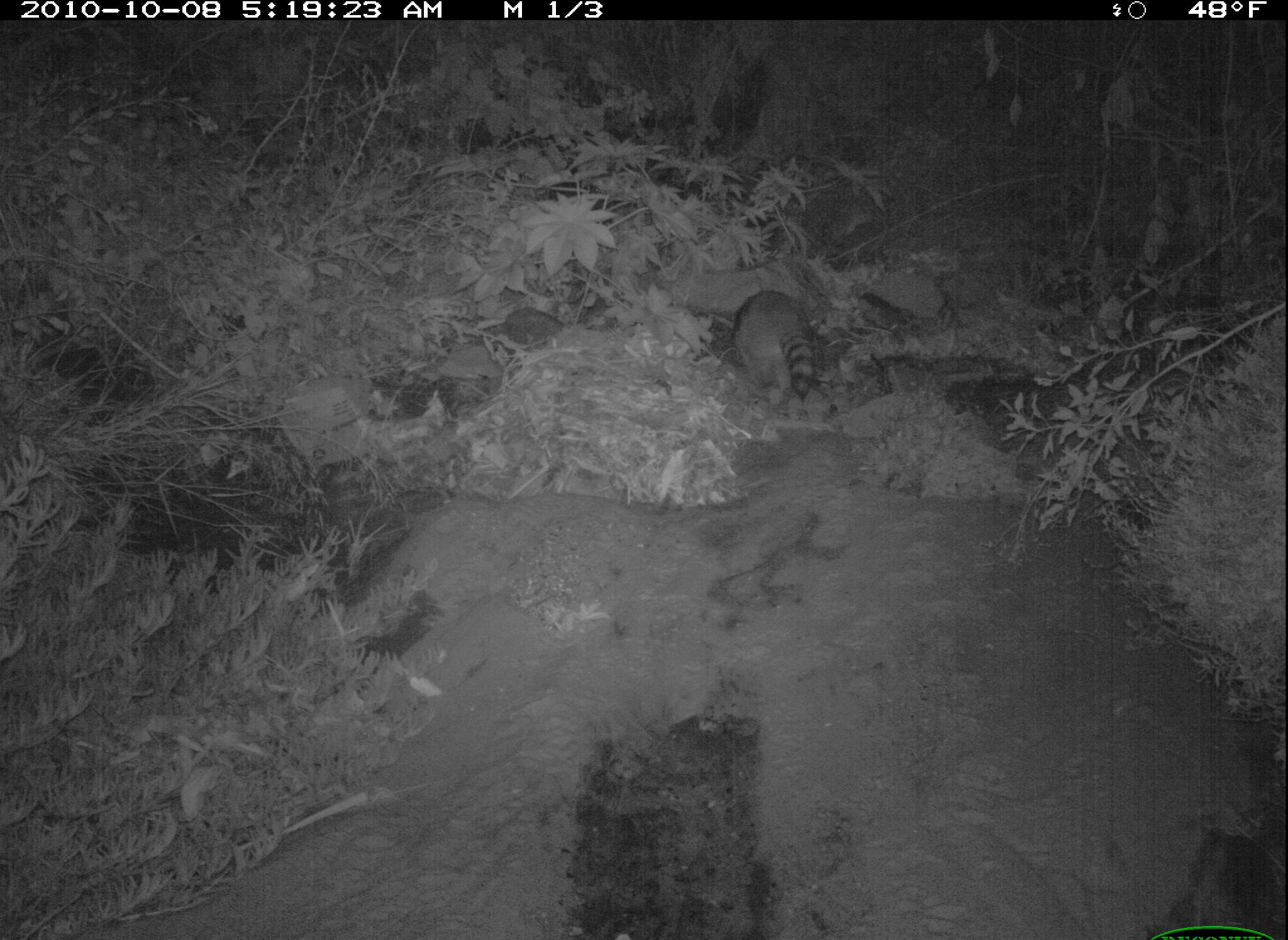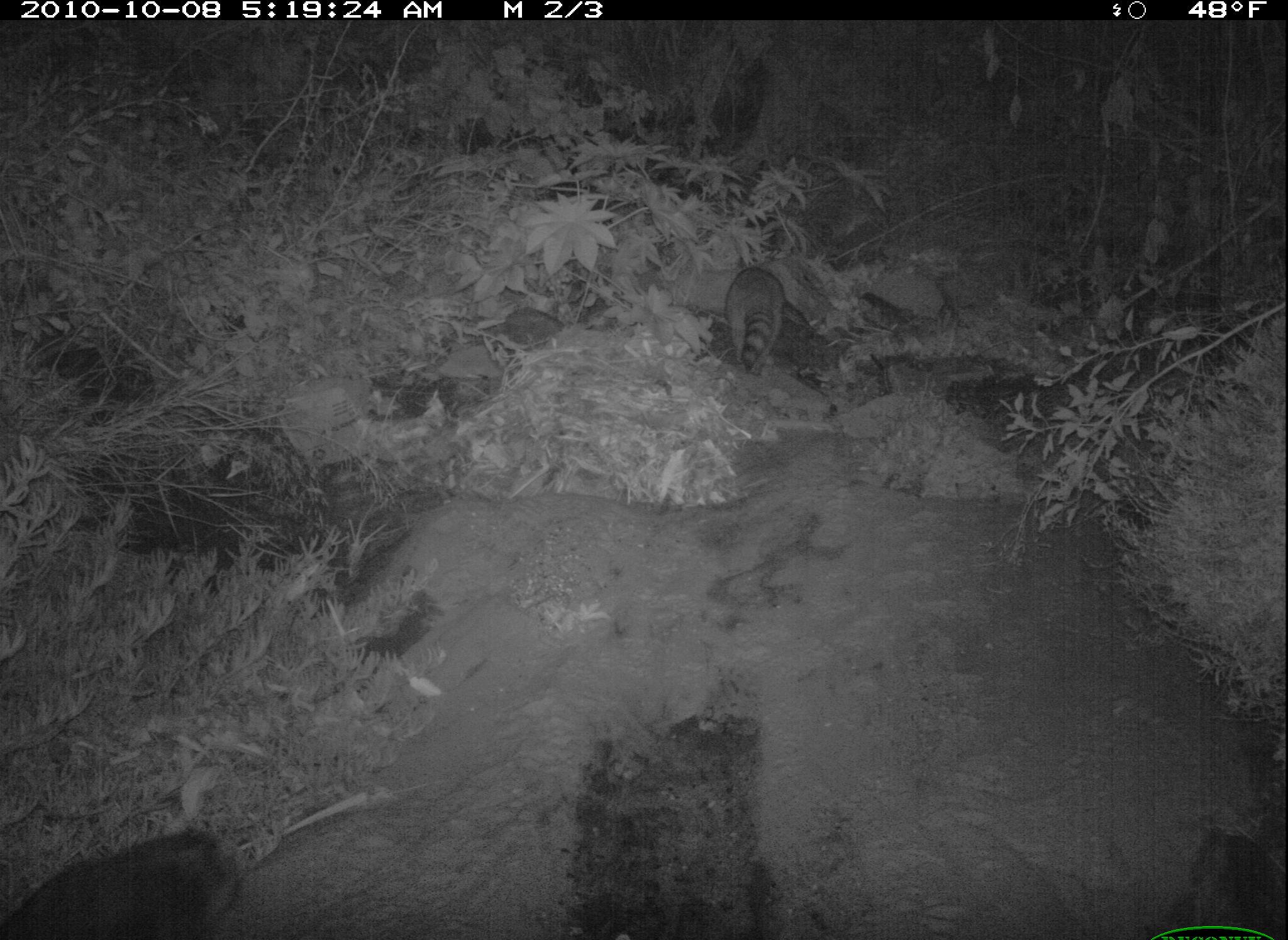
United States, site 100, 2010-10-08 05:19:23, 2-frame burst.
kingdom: Animalia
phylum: Chordata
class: Mammalia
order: Carnivora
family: Procyonidae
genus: Procyon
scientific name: Procyon lotor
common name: raccoon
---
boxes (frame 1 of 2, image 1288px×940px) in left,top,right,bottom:
raccoon: 728,279,845,417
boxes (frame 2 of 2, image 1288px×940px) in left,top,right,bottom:
raccoon: 689,250,818,396